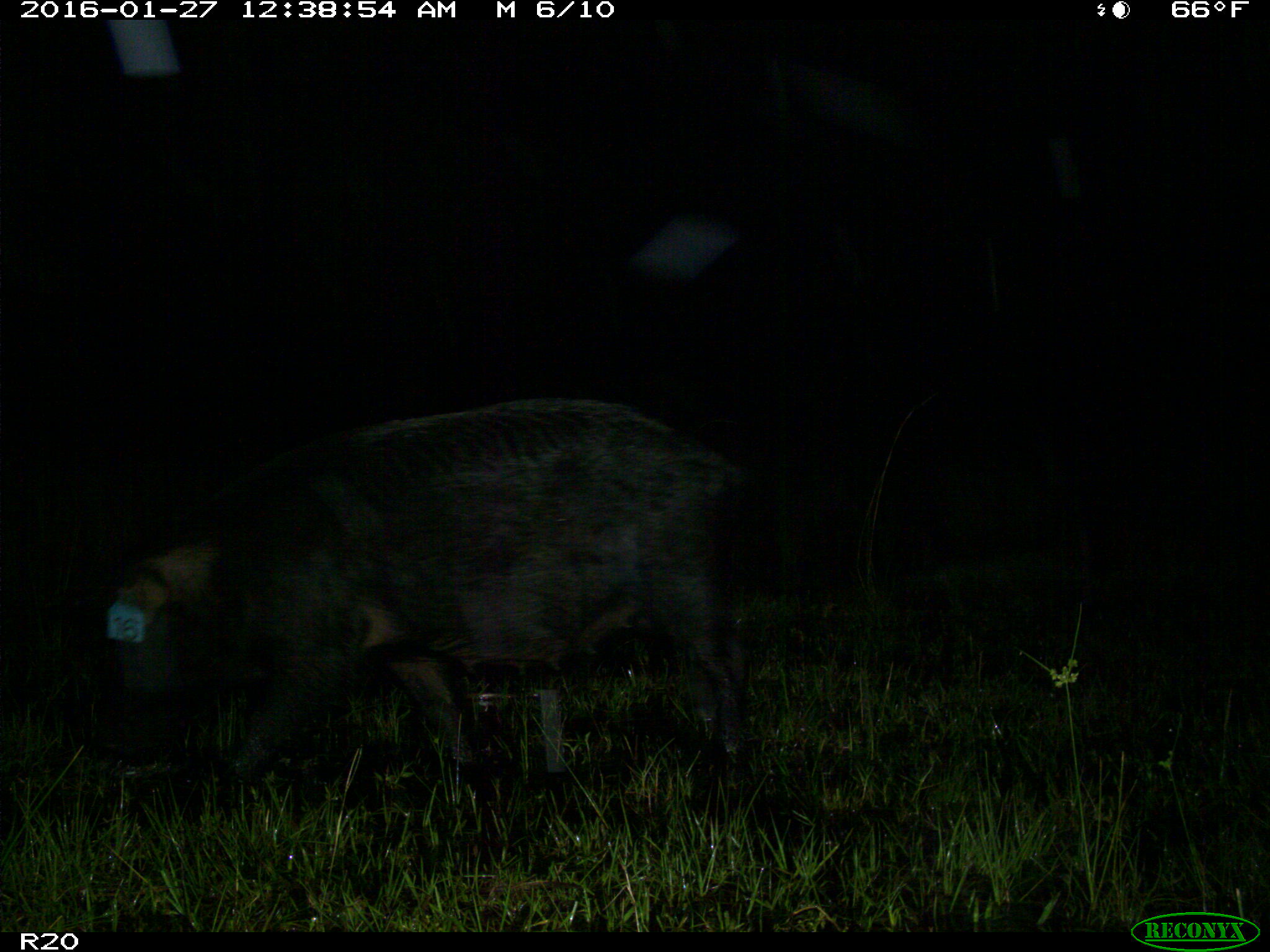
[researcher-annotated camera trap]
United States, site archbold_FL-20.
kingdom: Animalia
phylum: Chordata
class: Mammalia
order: Artiodactyla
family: Suidae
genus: Sus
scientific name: Sus scrofa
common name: wild boar